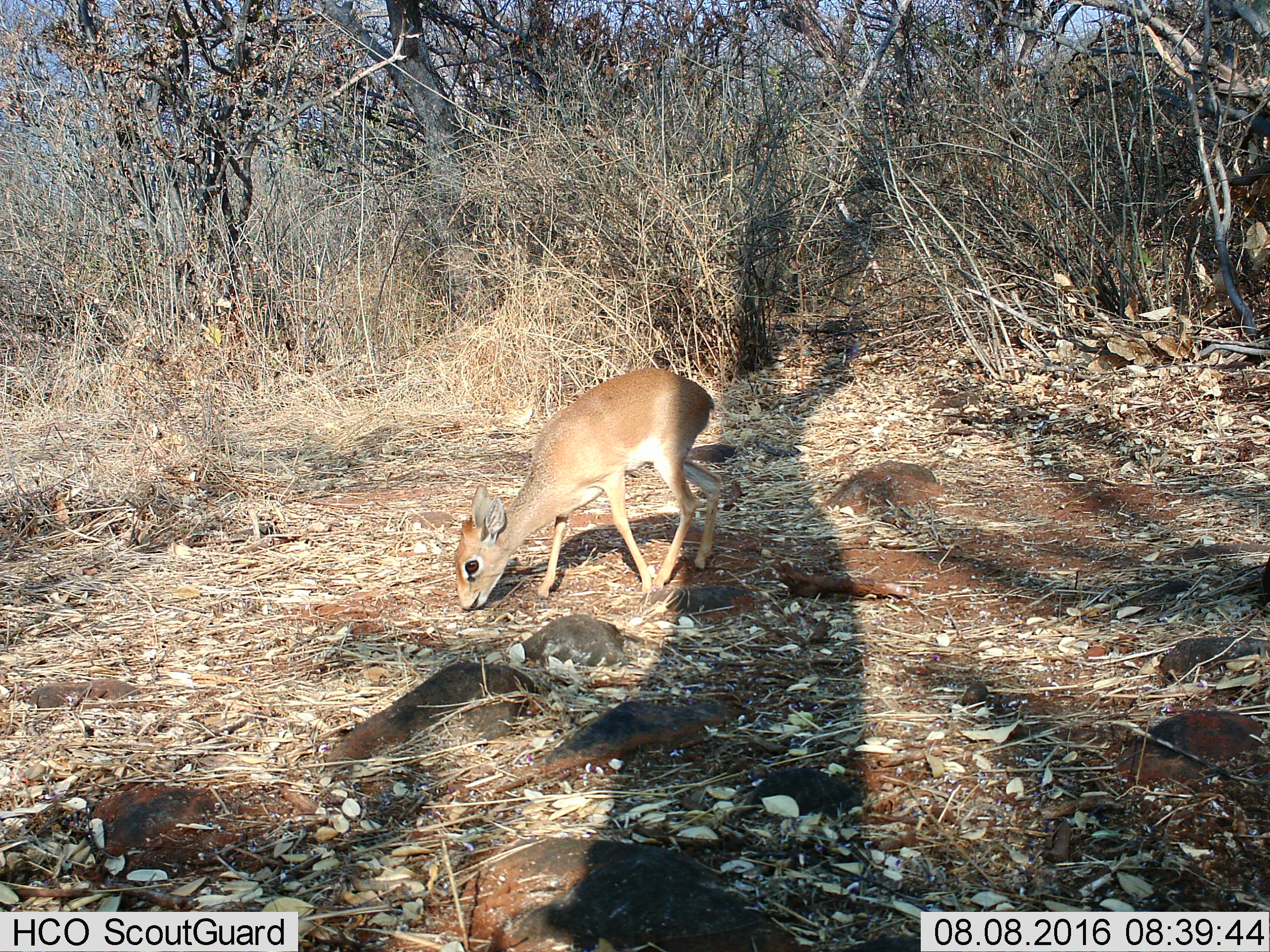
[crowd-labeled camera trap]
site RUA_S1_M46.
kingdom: Animalia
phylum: Chordata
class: Mammalia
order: Artiodactyla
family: Bovidae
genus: Madoqua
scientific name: Madoqua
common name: dik-dik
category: dikdik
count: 1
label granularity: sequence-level